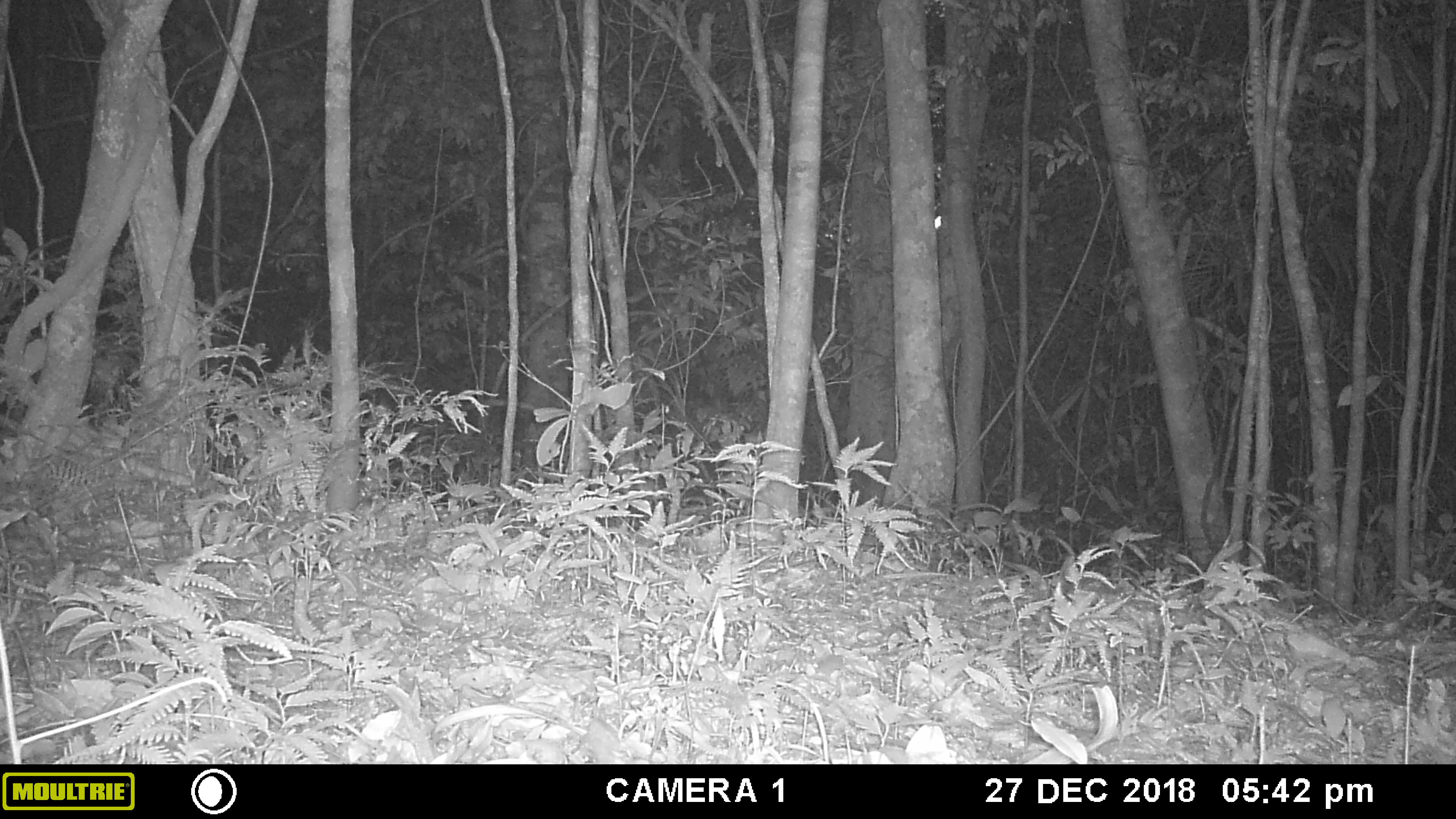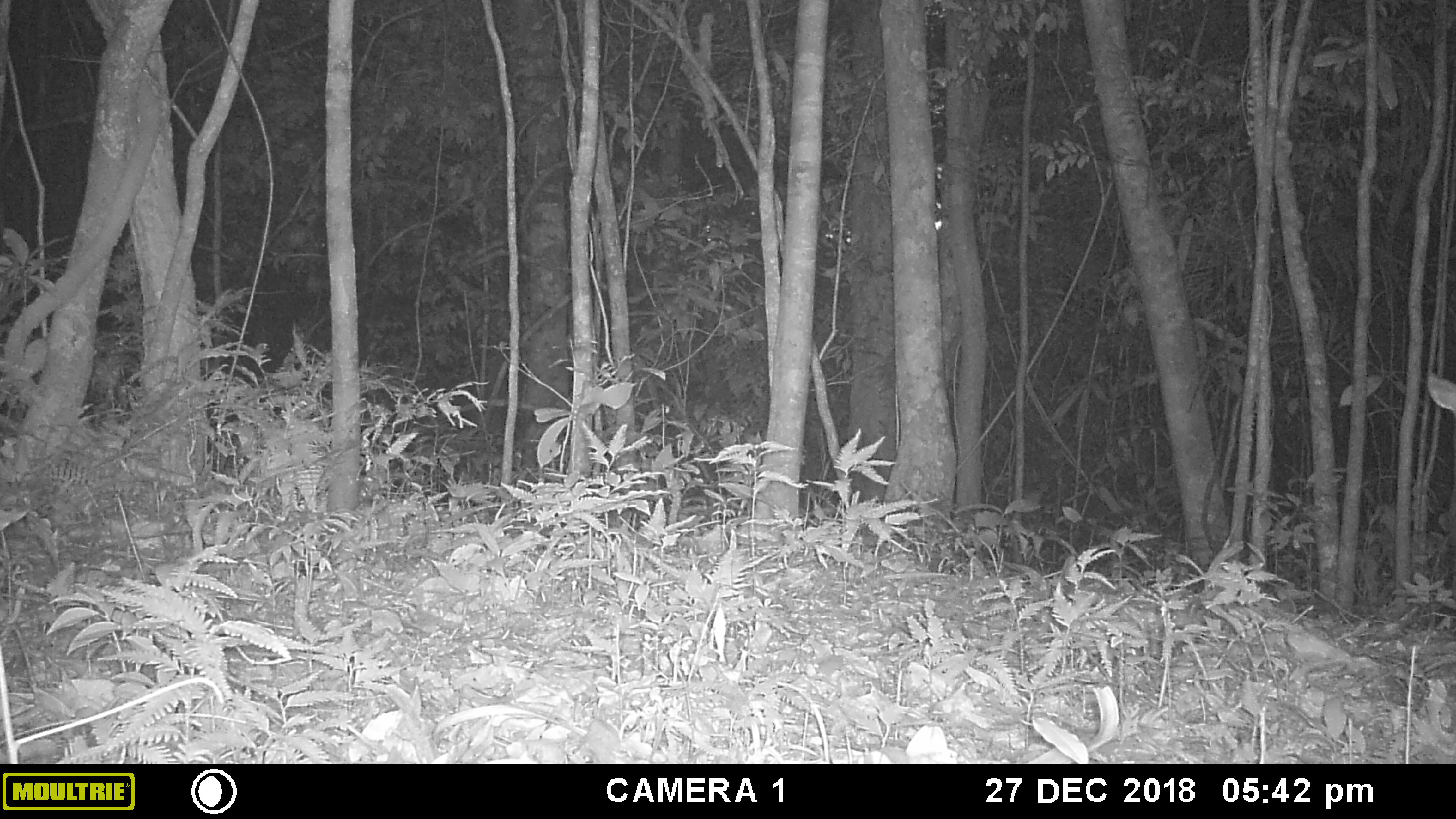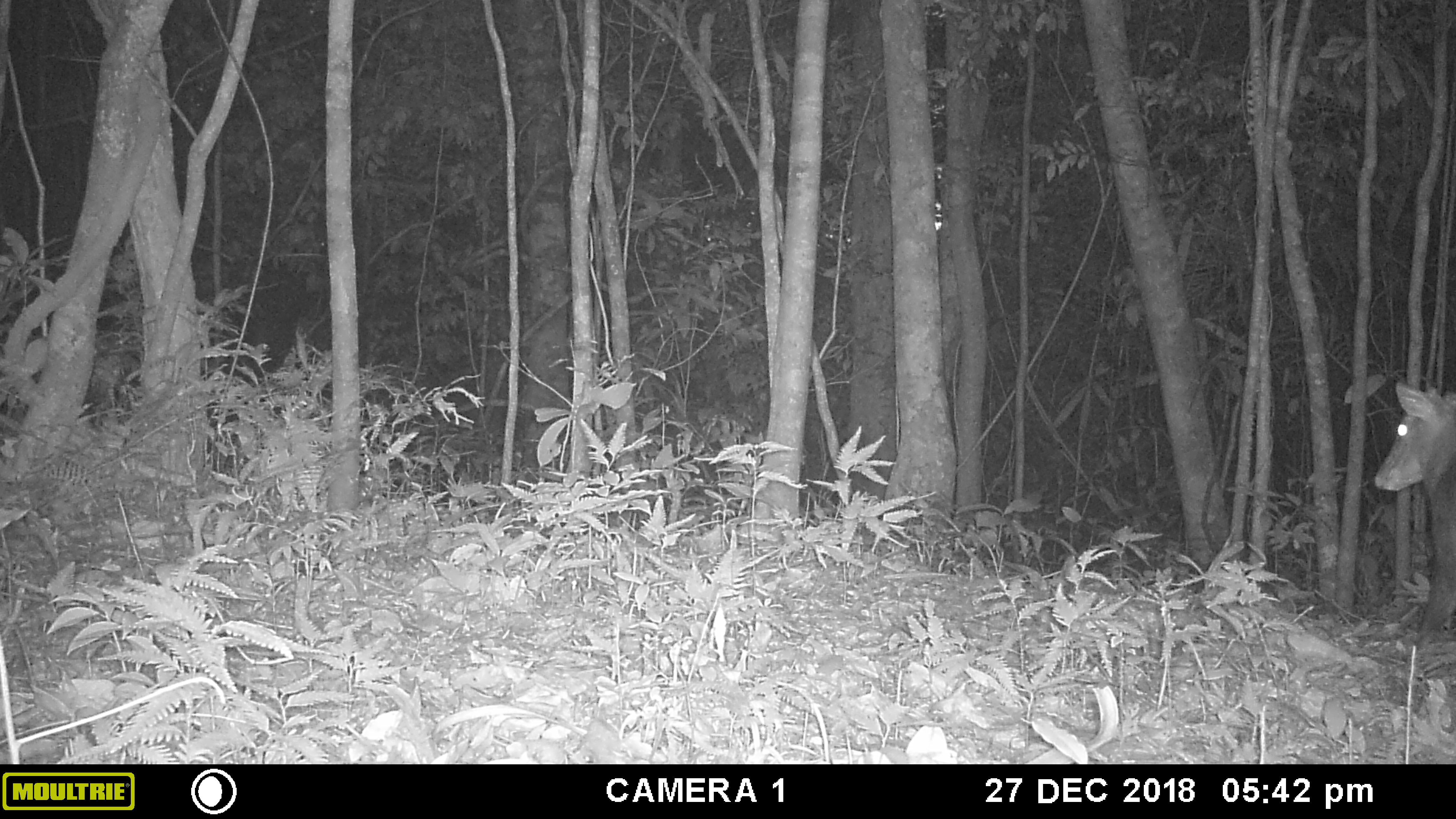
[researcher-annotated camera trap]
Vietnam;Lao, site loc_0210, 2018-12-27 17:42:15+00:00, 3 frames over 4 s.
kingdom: Animalia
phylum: Chordata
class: Mammalia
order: Artiodactyla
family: Cervidae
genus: Muntiacus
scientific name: Muntiacus rooseveltorum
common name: roosevelt's muntjac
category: roosevelts muntjac group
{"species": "roosevelts muntjac group (roosevelt's muntjac) (Muntiacus rooseveltorum)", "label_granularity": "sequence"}